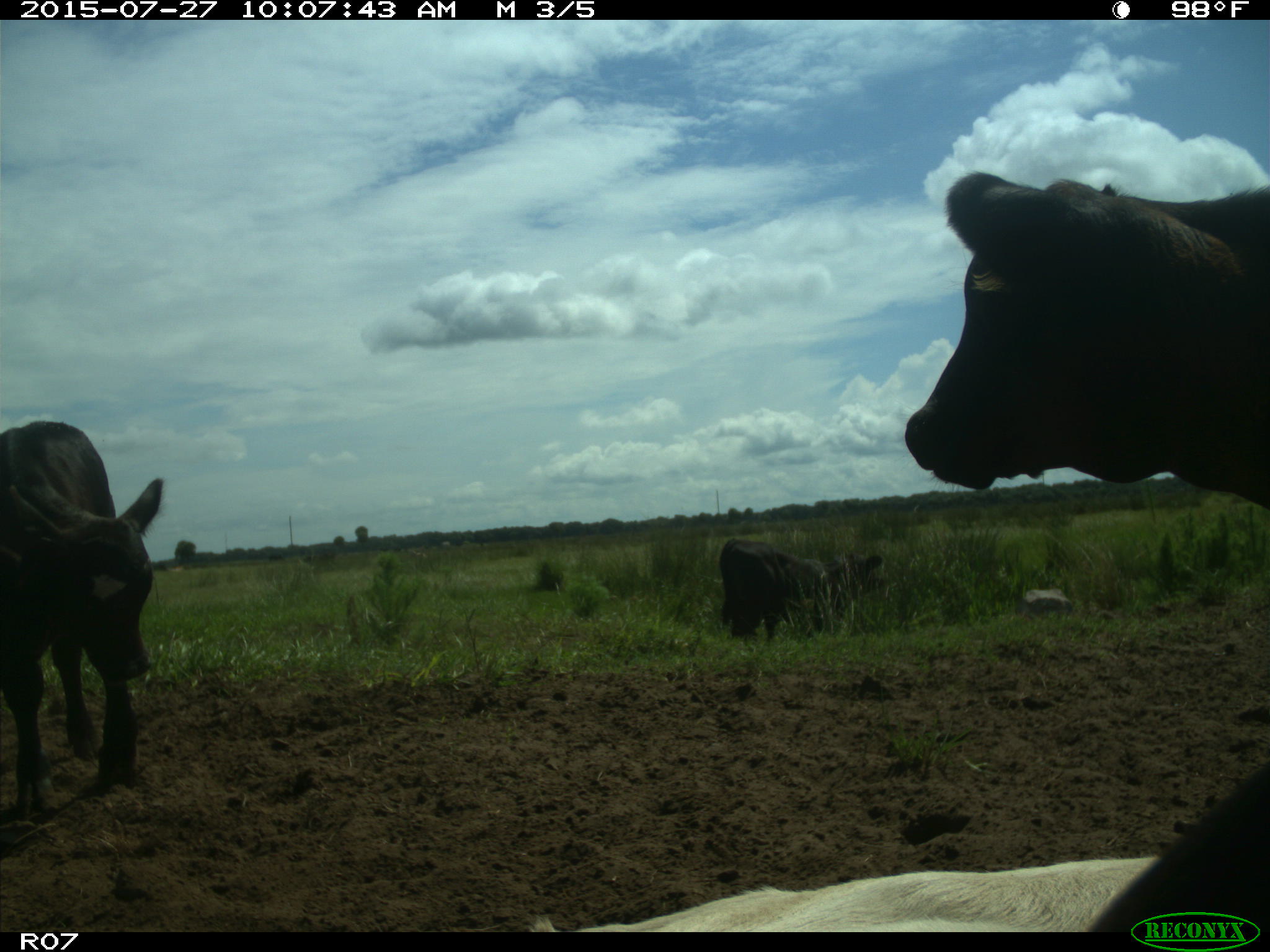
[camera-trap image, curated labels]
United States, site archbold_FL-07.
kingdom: Animalia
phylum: Chordata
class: Mammalia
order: Artiodactyla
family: Bovidae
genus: Bos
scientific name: Bos taurus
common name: domestic cow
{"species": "Bos taurus (domestic cow)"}